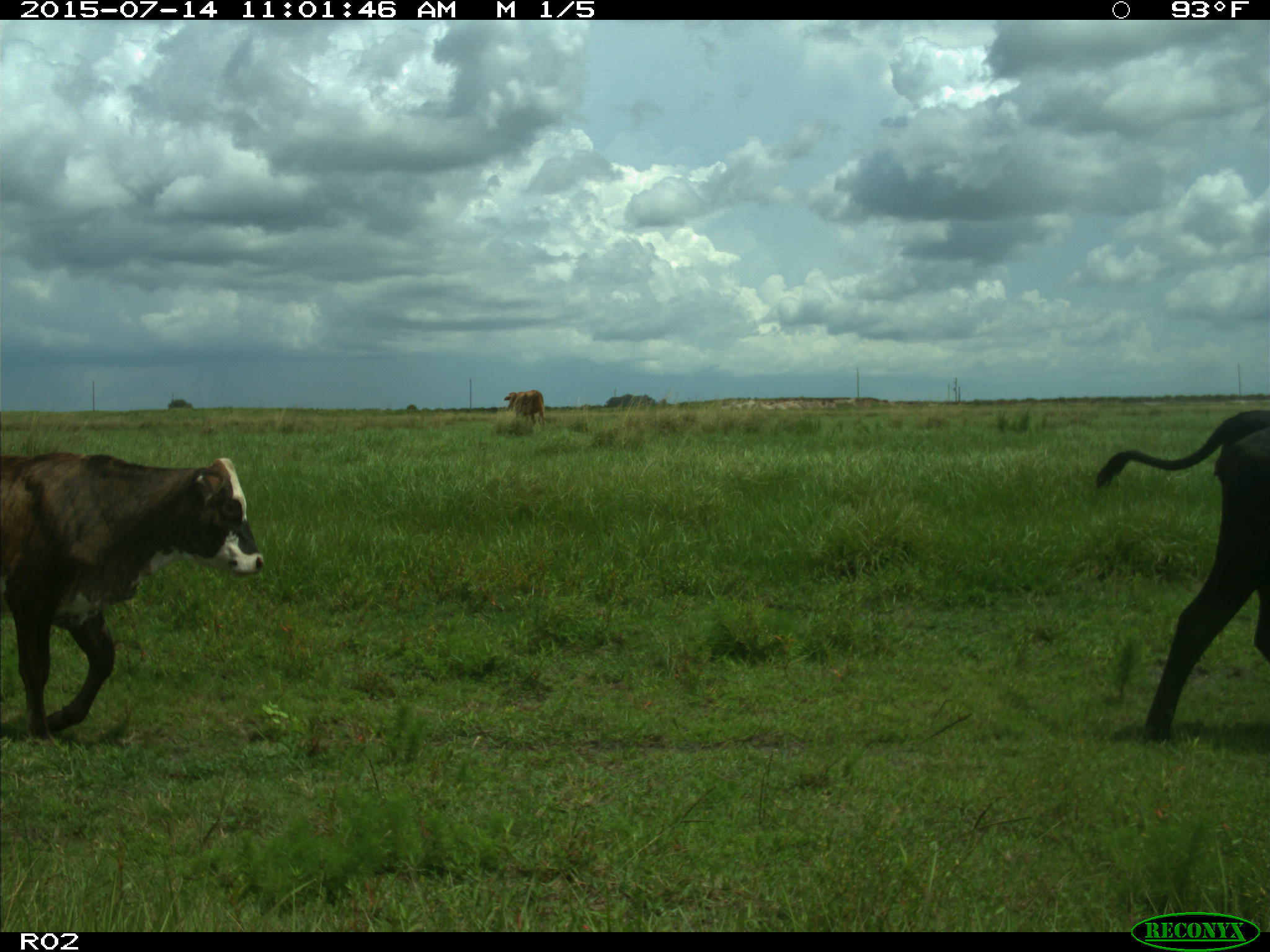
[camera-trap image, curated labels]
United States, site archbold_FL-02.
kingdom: Animalia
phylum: Chordata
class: Mammalia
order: Artiodactyla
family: Bovidae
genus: Bos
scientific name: Bos taurus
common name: domestic cow